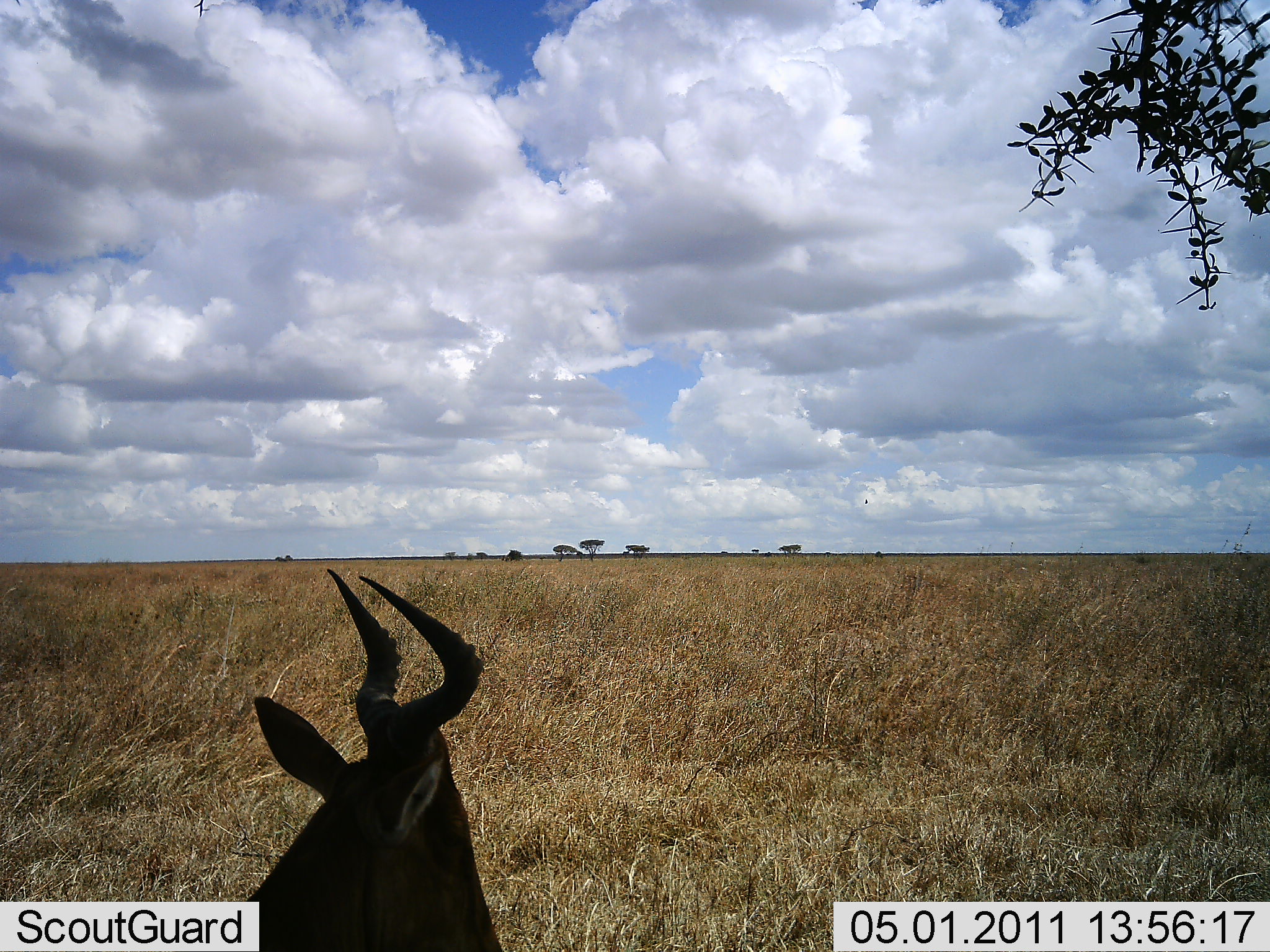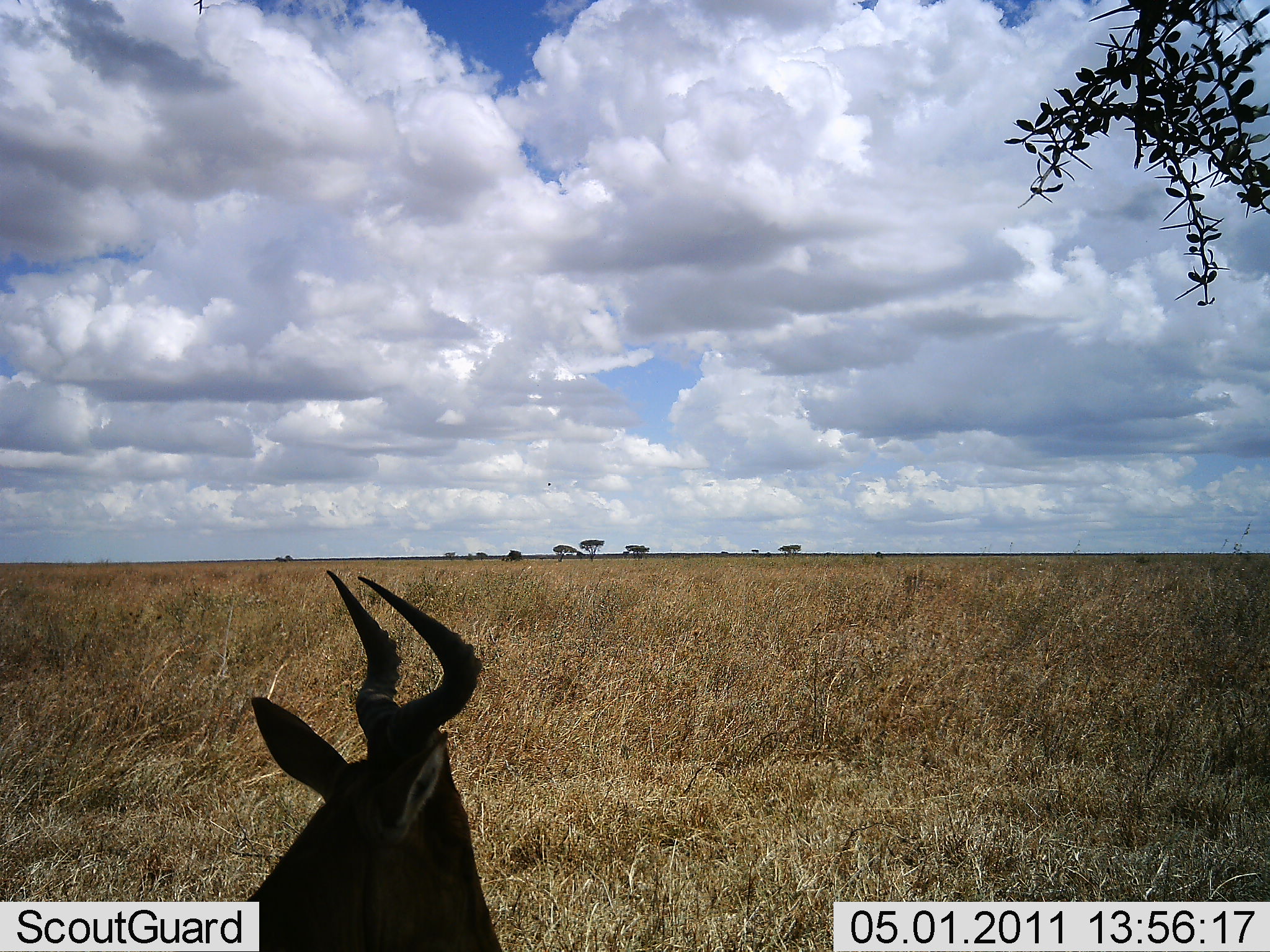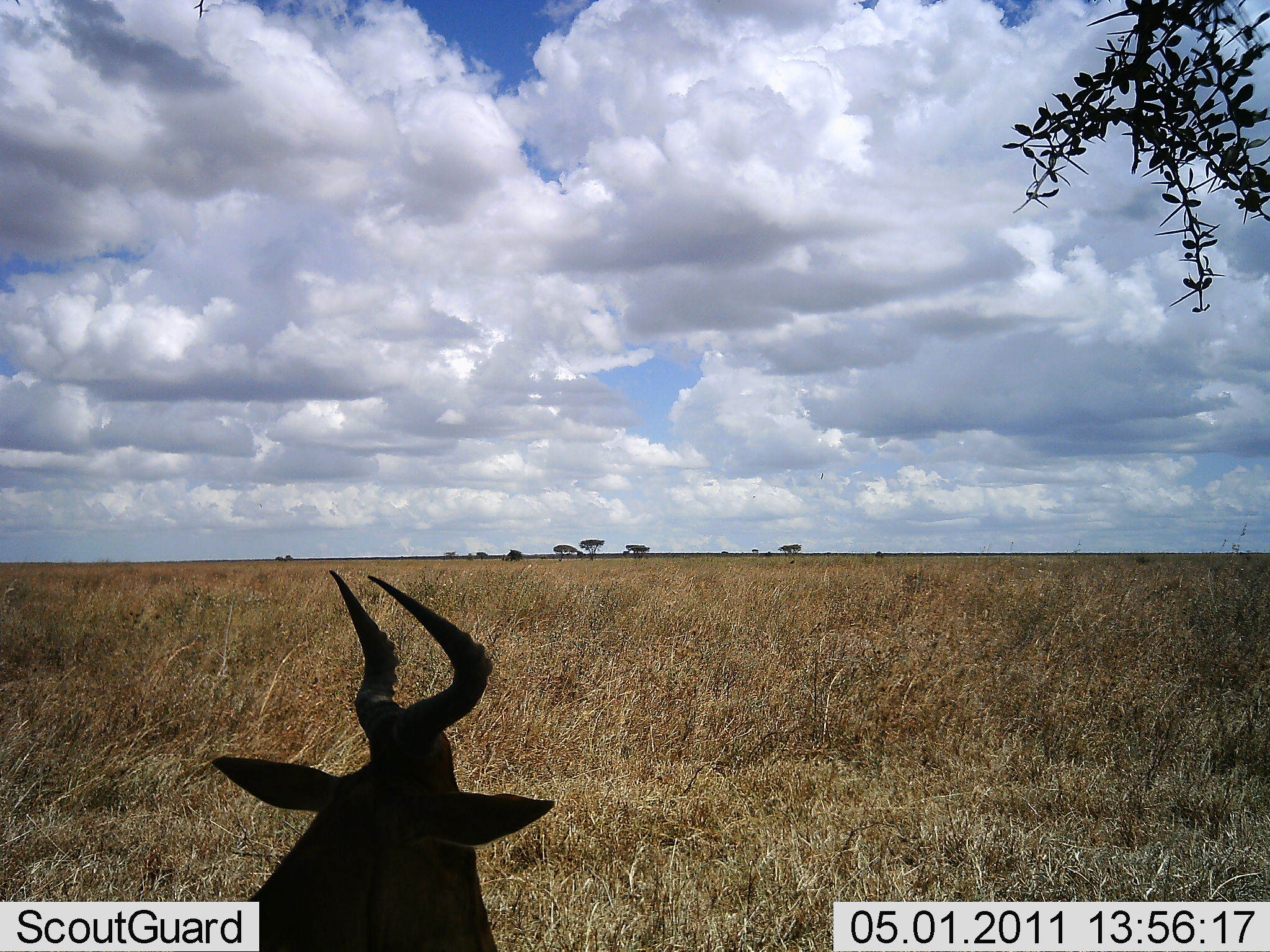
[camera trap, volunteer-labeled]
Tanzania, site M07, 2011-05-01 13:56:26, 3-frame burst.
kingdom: Animalia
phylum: Chordata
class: Mammalia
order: Artiodactyla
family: Bovidae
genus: Alcelaphus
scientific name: Alcelaphus buselaphus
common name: hartebeest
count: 1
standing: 30%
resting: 60%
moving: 10%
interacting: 0%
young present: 0%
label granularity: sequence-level